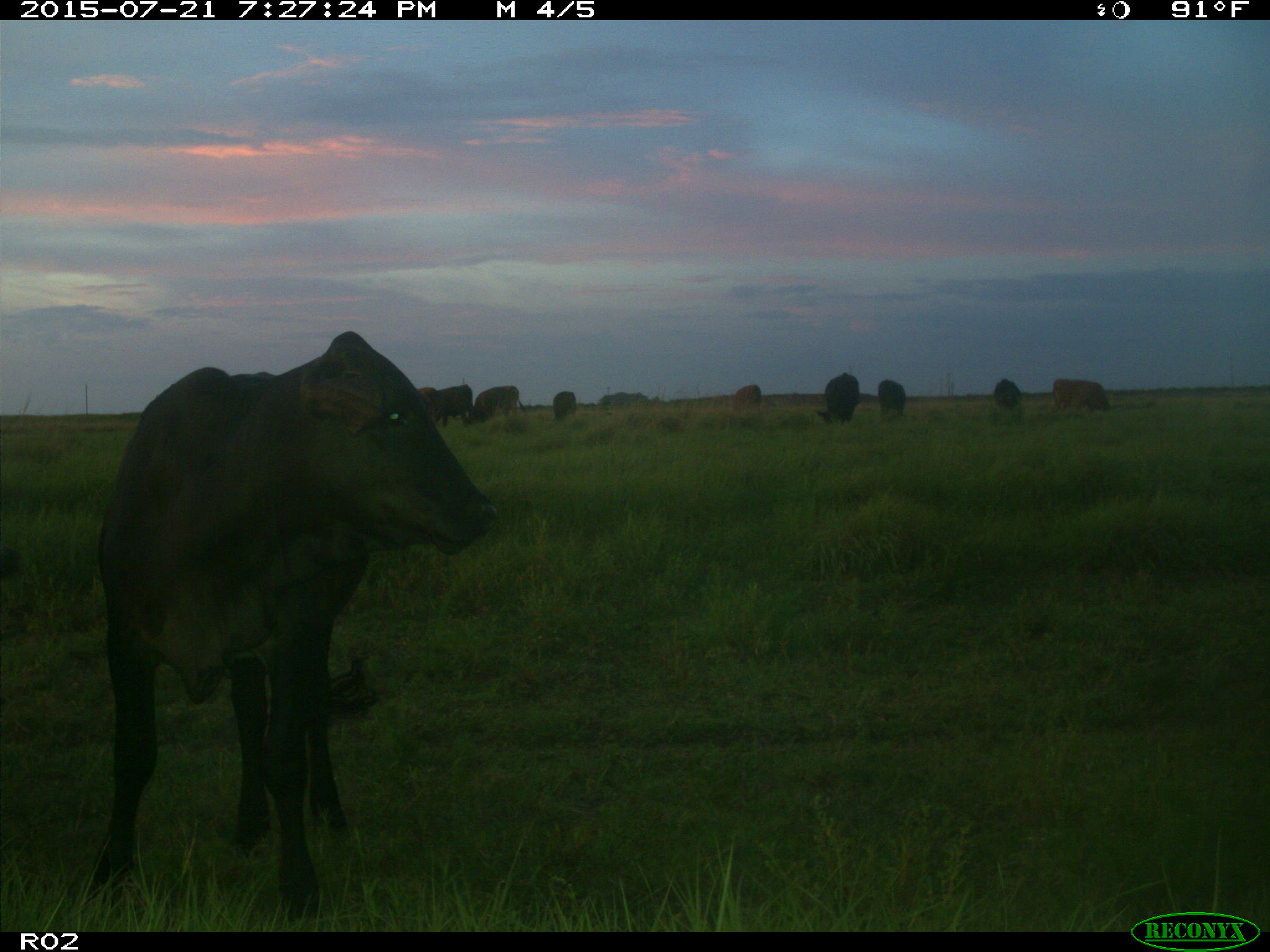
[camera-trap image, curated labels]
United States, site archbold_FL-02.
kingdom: Animalia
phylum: Chordata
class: Mammalia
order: Artiodactyla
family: Bovidae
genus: Bos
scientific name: Bos taurus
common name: domestic cow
Bos taurus (domestic cow).